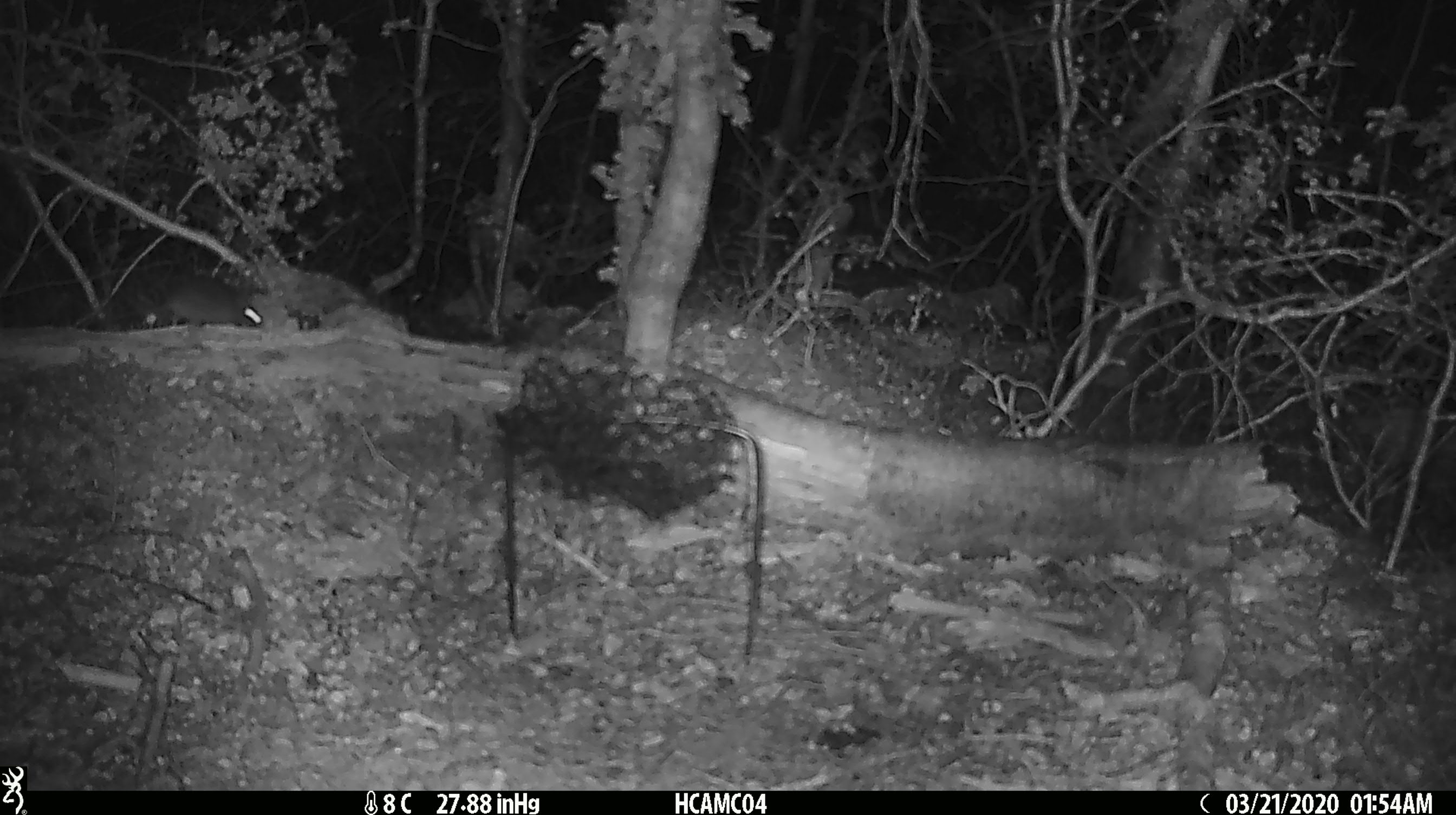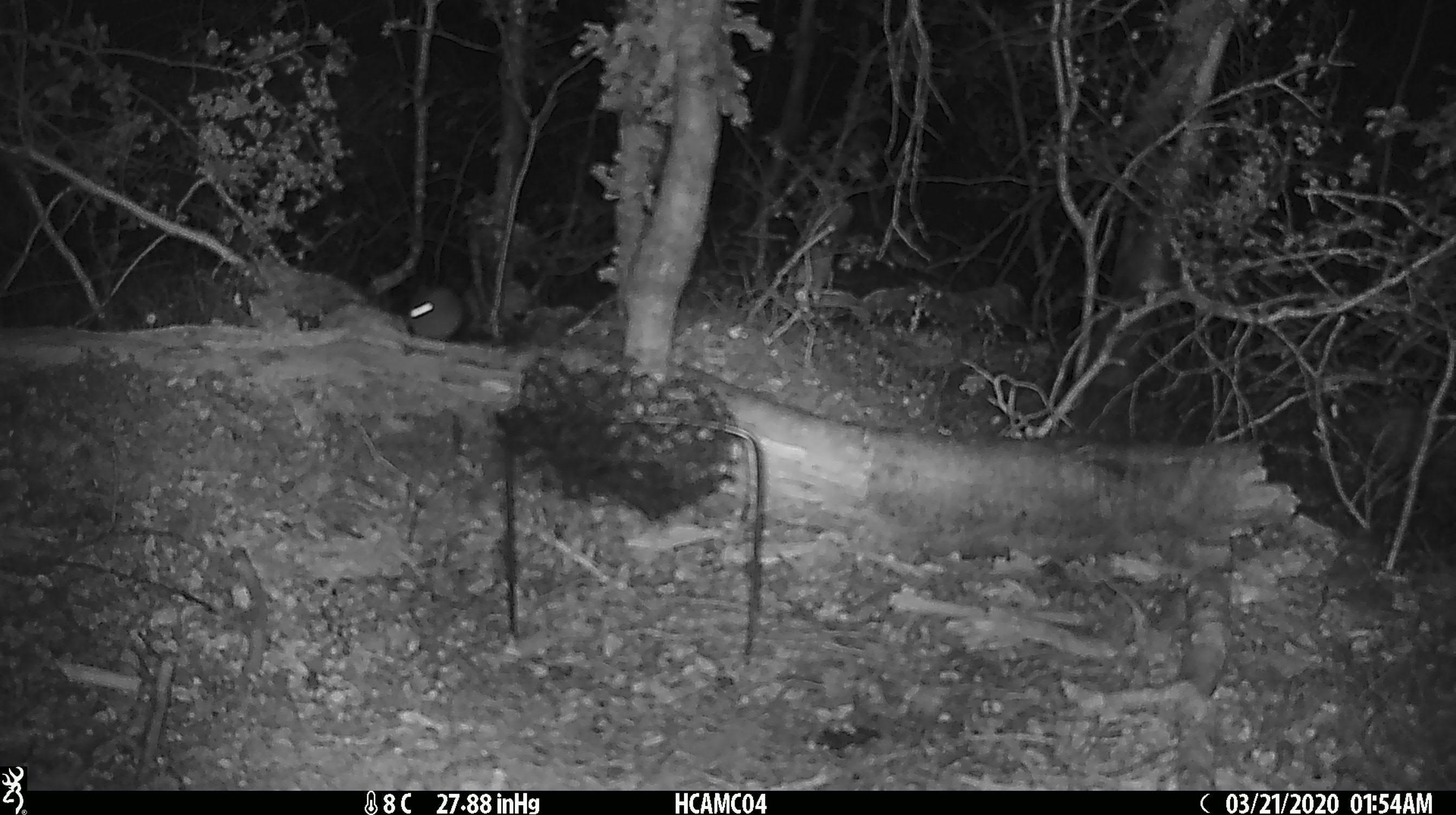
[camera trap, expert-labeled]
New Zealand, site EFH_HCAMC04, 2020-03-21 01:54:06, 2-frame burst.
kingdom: Animalia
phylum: Chordata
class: Mammalia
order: Rodentia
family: Muridae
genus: Mus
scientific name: Mus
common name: mouse